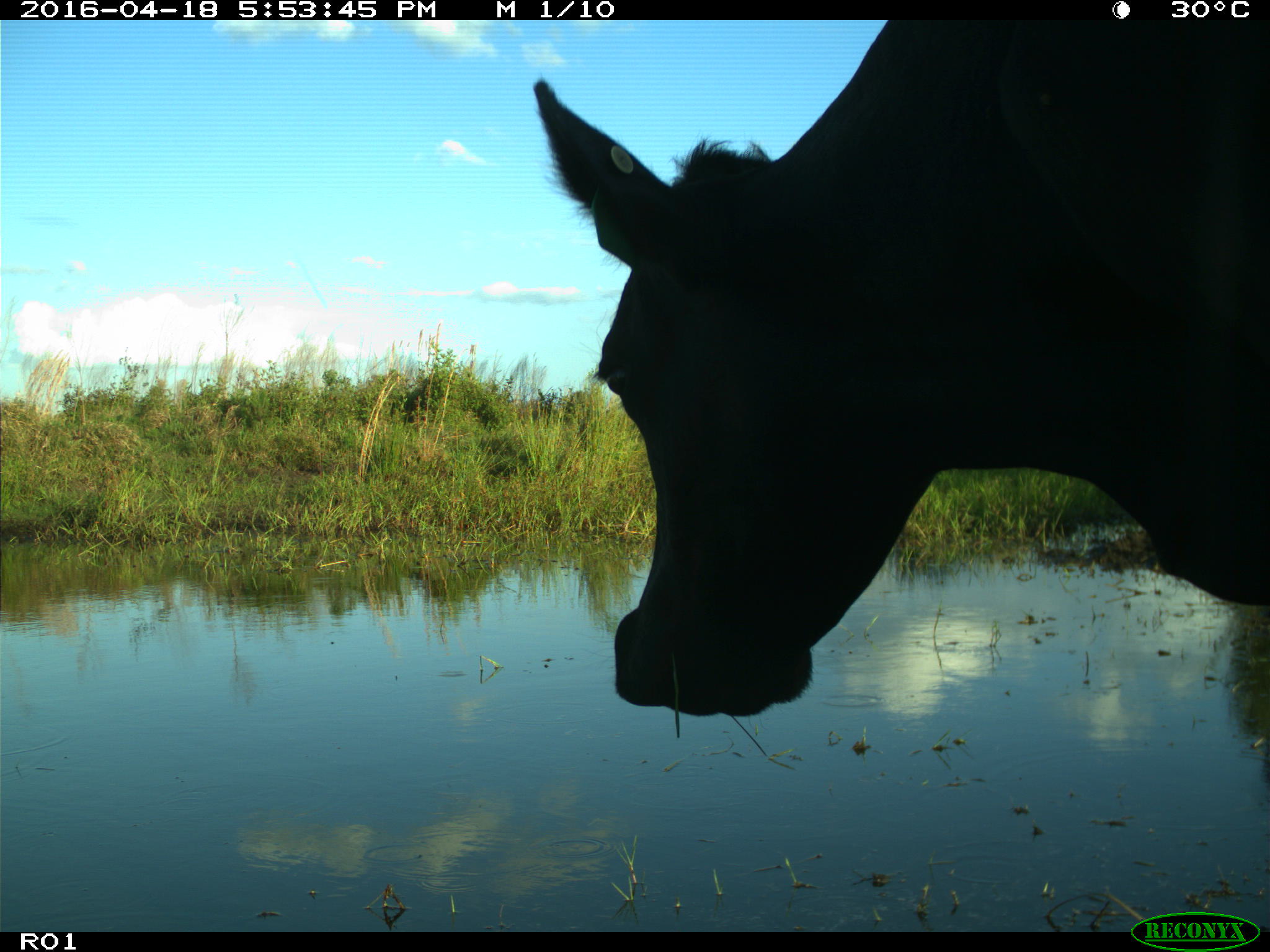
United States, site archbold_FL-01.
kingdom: Animalia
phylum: Chordata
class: Mammalia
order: Artiodactyla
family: Bovidae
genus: Bos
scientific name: Bos taurus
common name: domestic cow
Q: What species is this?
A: Bos taurus (domestic cow).